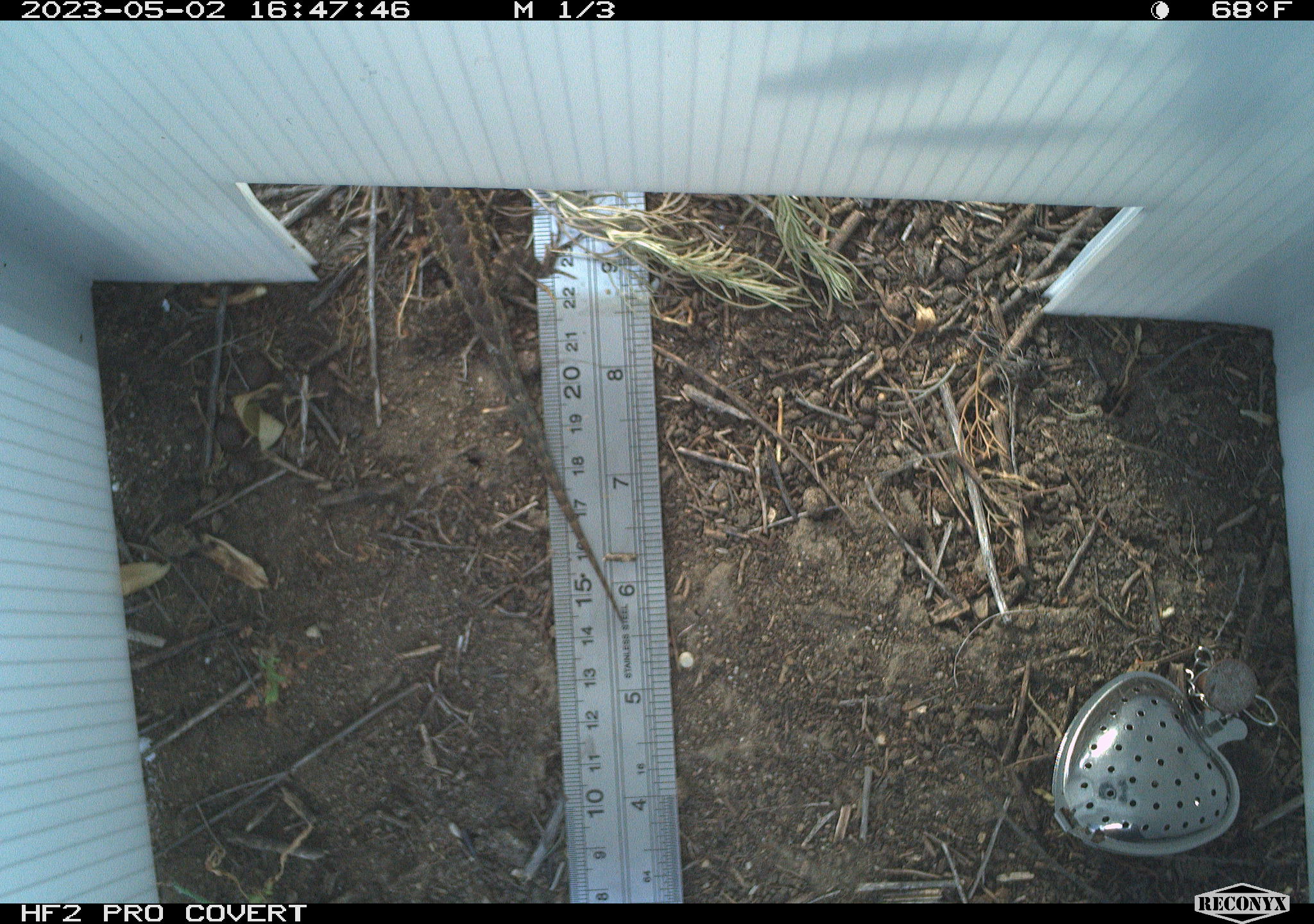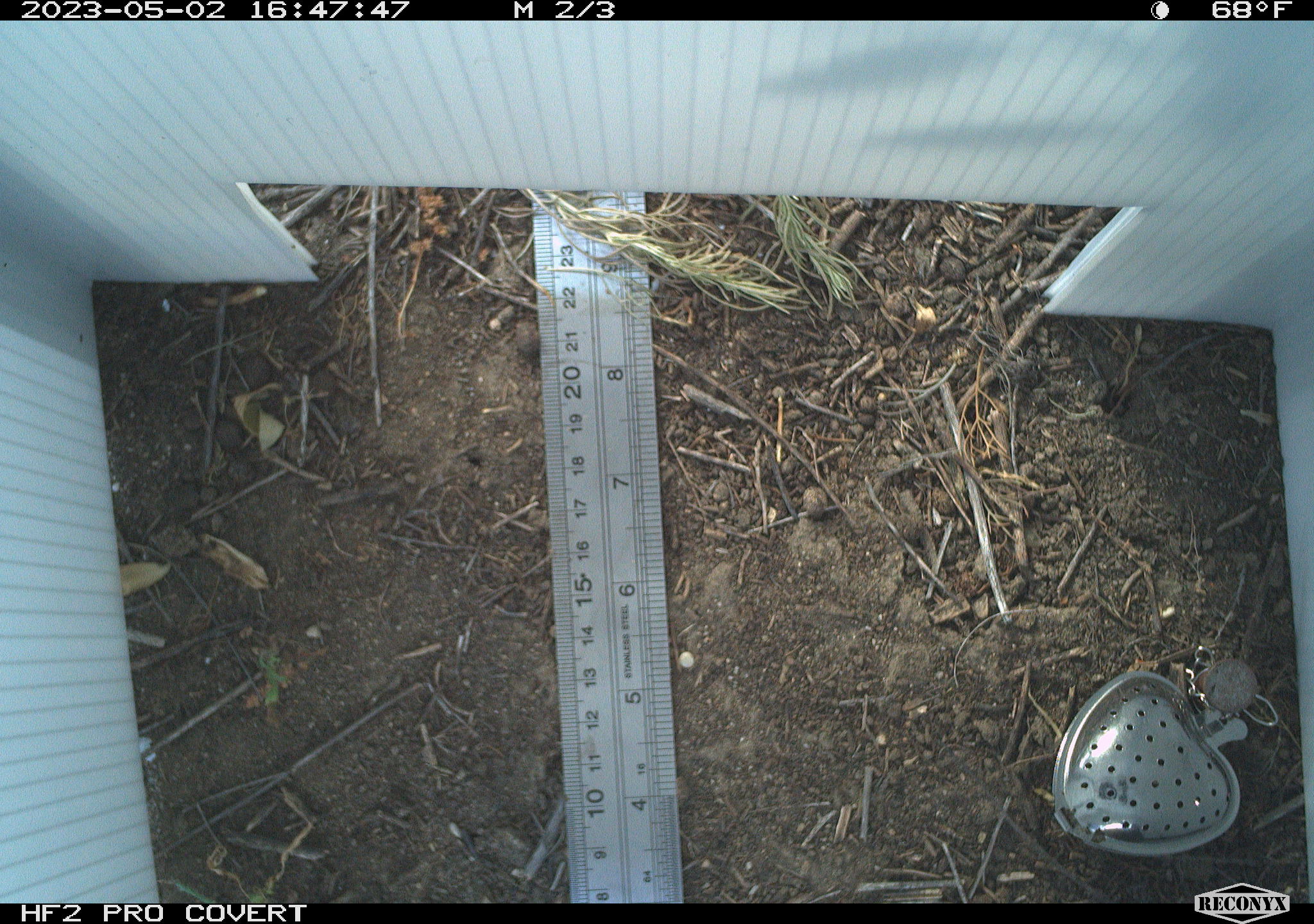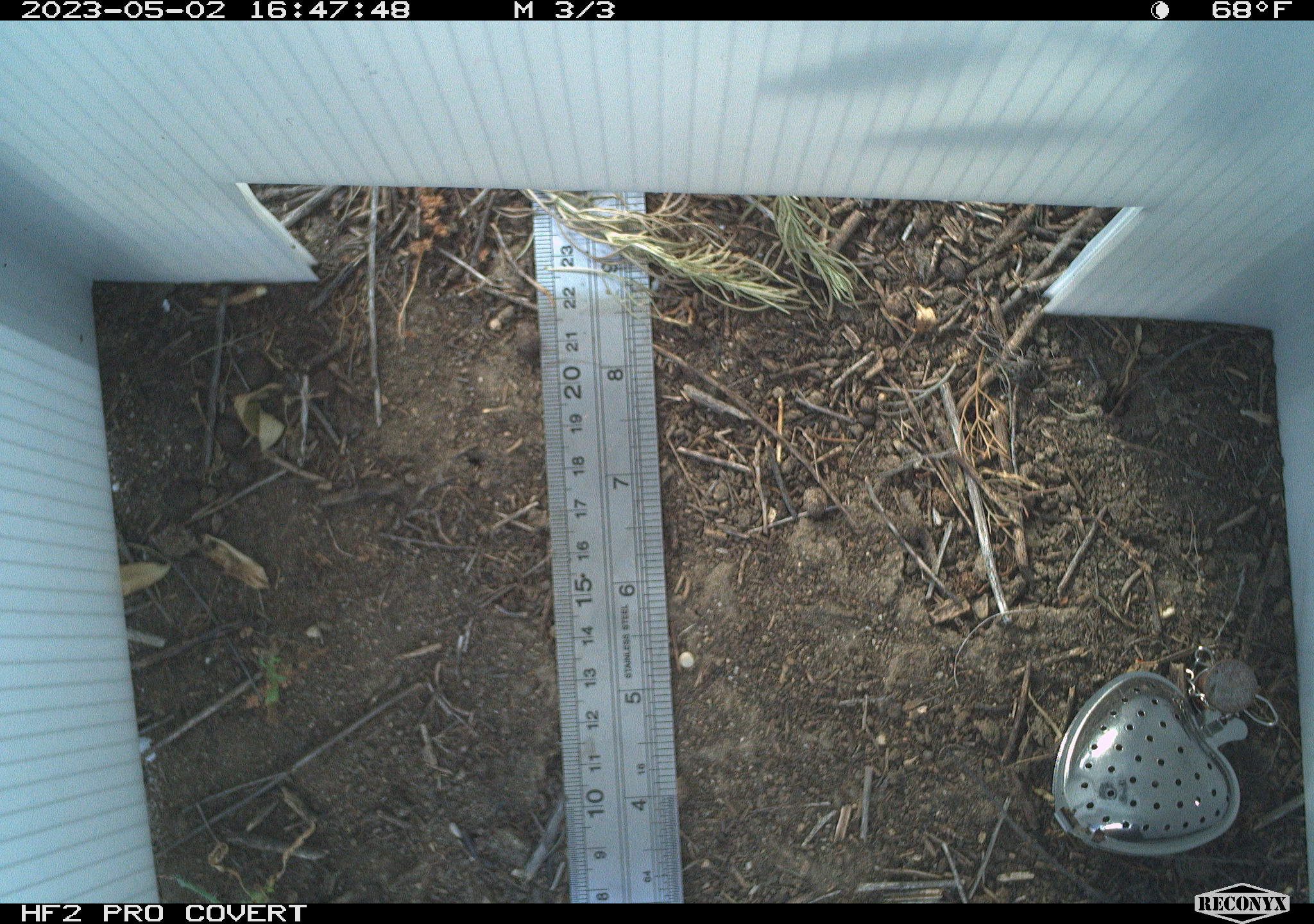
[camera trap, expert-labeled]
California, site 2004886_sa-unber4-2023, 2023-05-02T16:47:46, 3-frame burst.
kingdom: Animalia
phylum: Chordata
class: Reptilia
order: Squamata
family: Phrynosomatidae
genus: Sceloporus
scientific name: Sceloporus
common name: spiny lizards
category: sceloporus species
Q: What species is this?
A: Sceloporus species (spiny lizards) (Sceloporus).